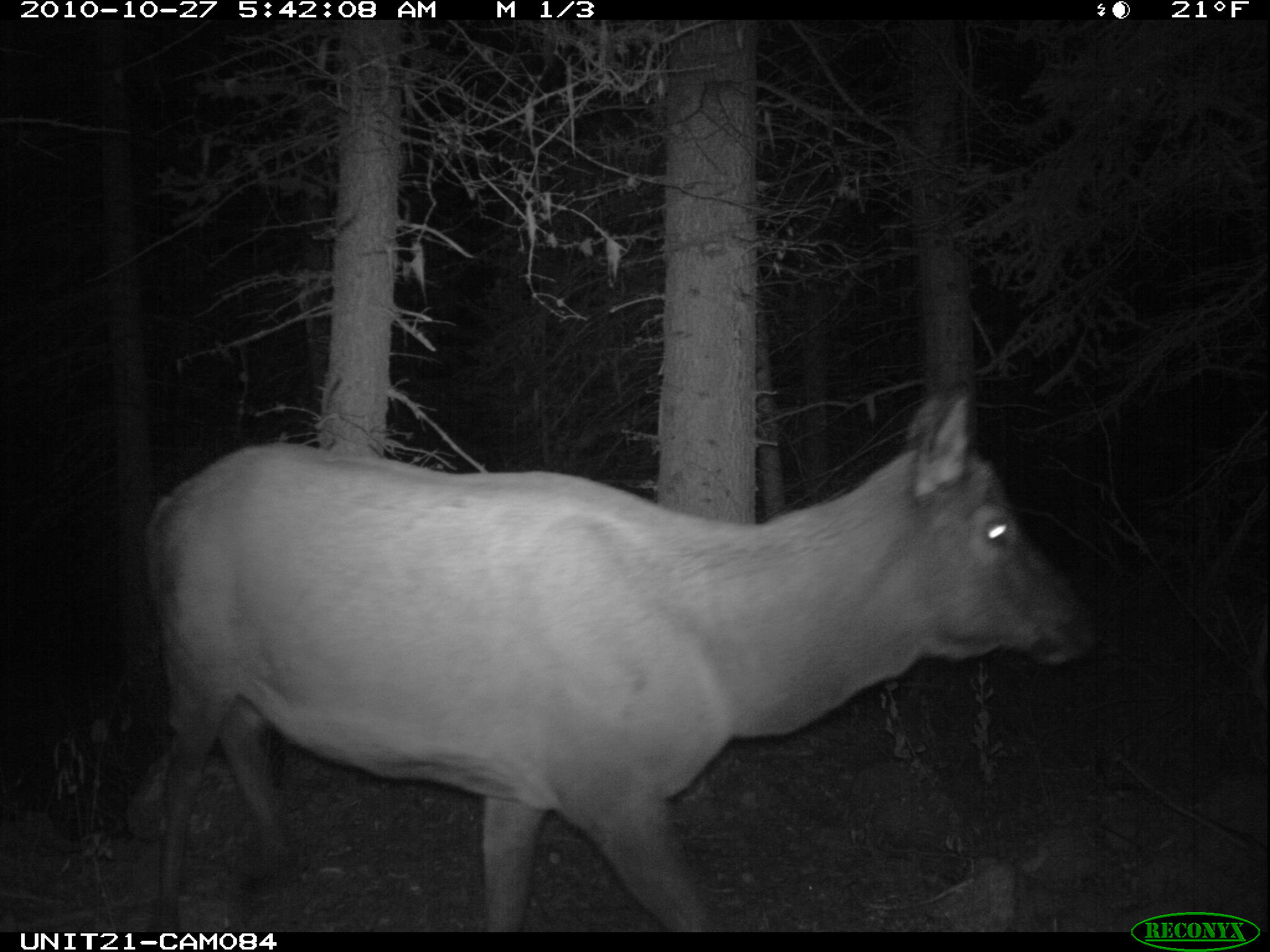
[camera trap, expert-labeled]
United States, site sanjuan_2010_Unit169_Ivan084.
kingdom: Animalia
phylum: Chordata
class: Mammalia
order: Artiodactyla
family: Cervidae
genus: Cervus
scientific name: Cervus elaphus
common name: red deer